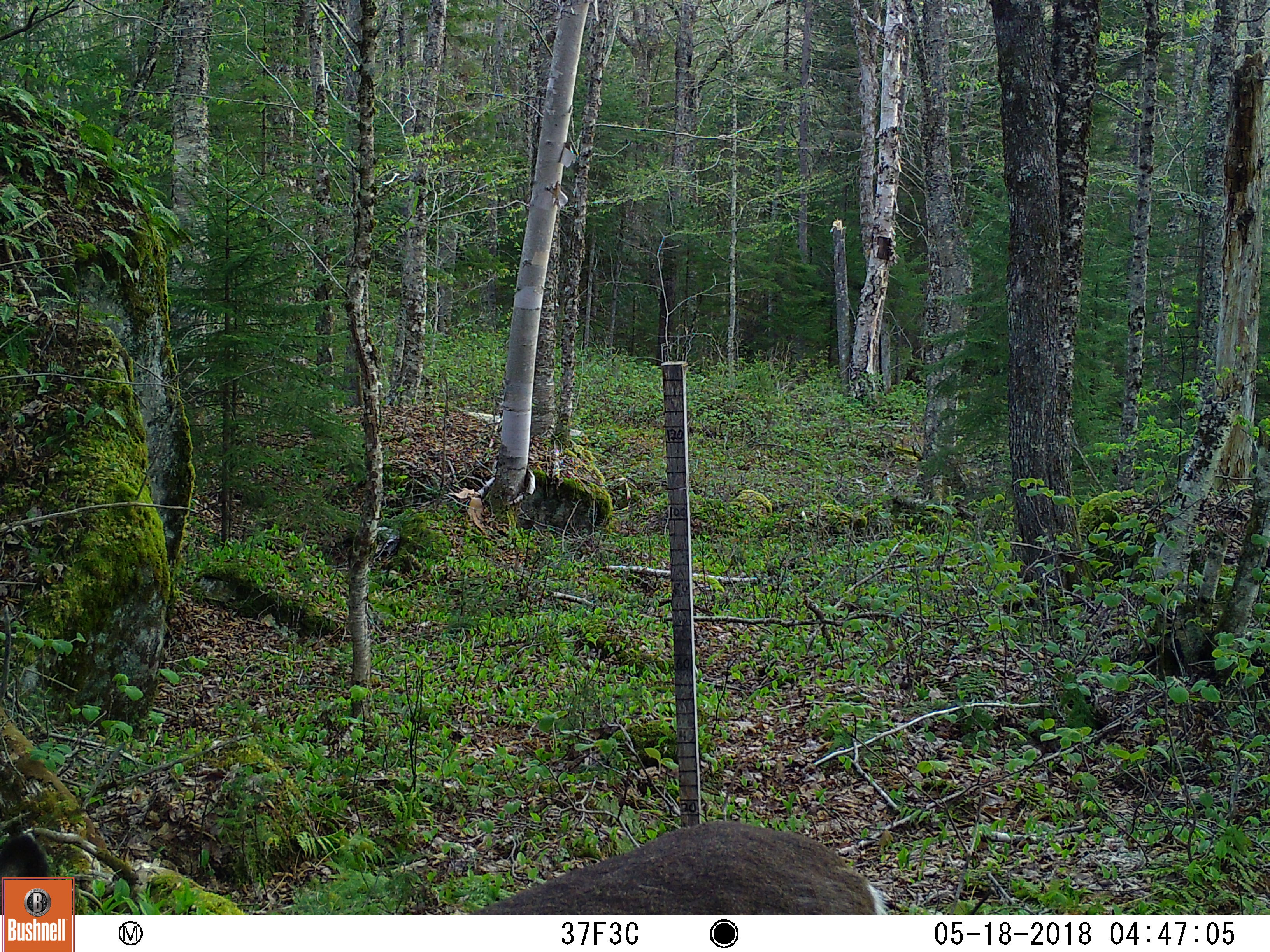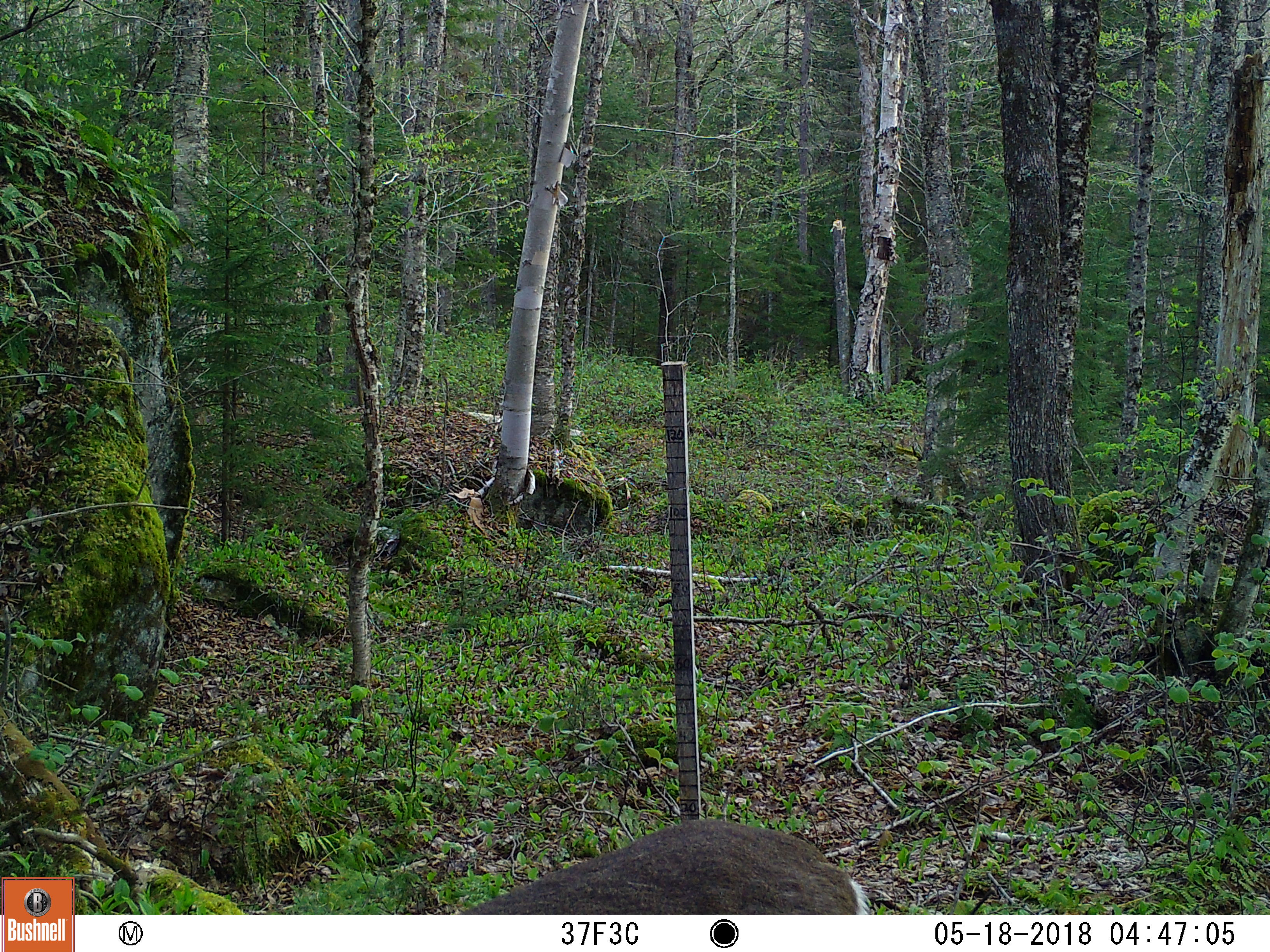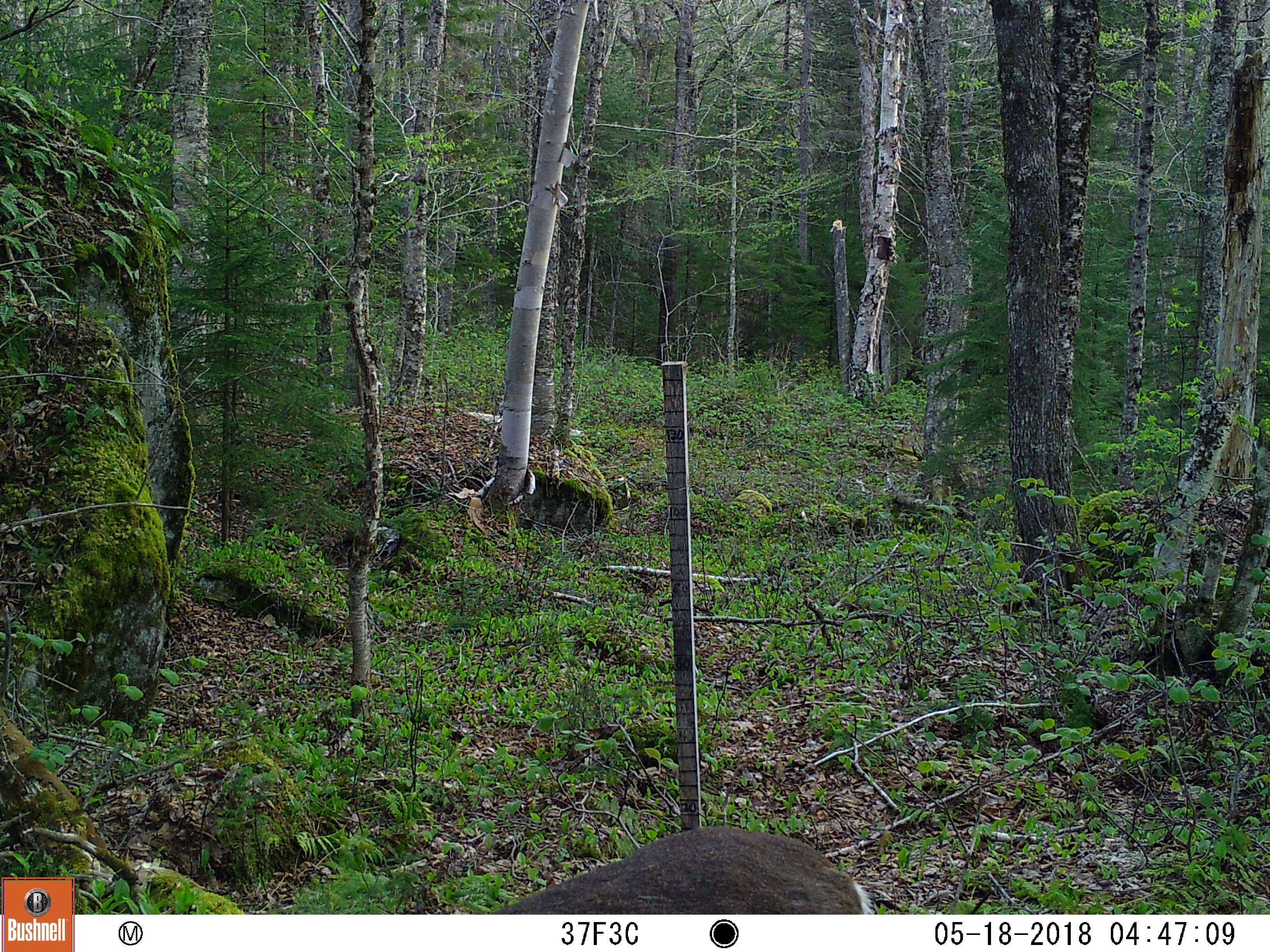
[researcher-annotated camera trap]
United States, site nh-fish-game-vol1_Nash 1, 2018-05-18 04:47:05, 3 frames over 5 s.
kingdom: Animalia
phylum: Chordata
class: Mammalia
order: Artiodactyla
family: Cervidae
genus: Odocoileus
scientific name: Odocoileus virginianus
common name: white-tailed deer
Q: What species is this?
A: White-tailed deer (Odocoileus virginianus).